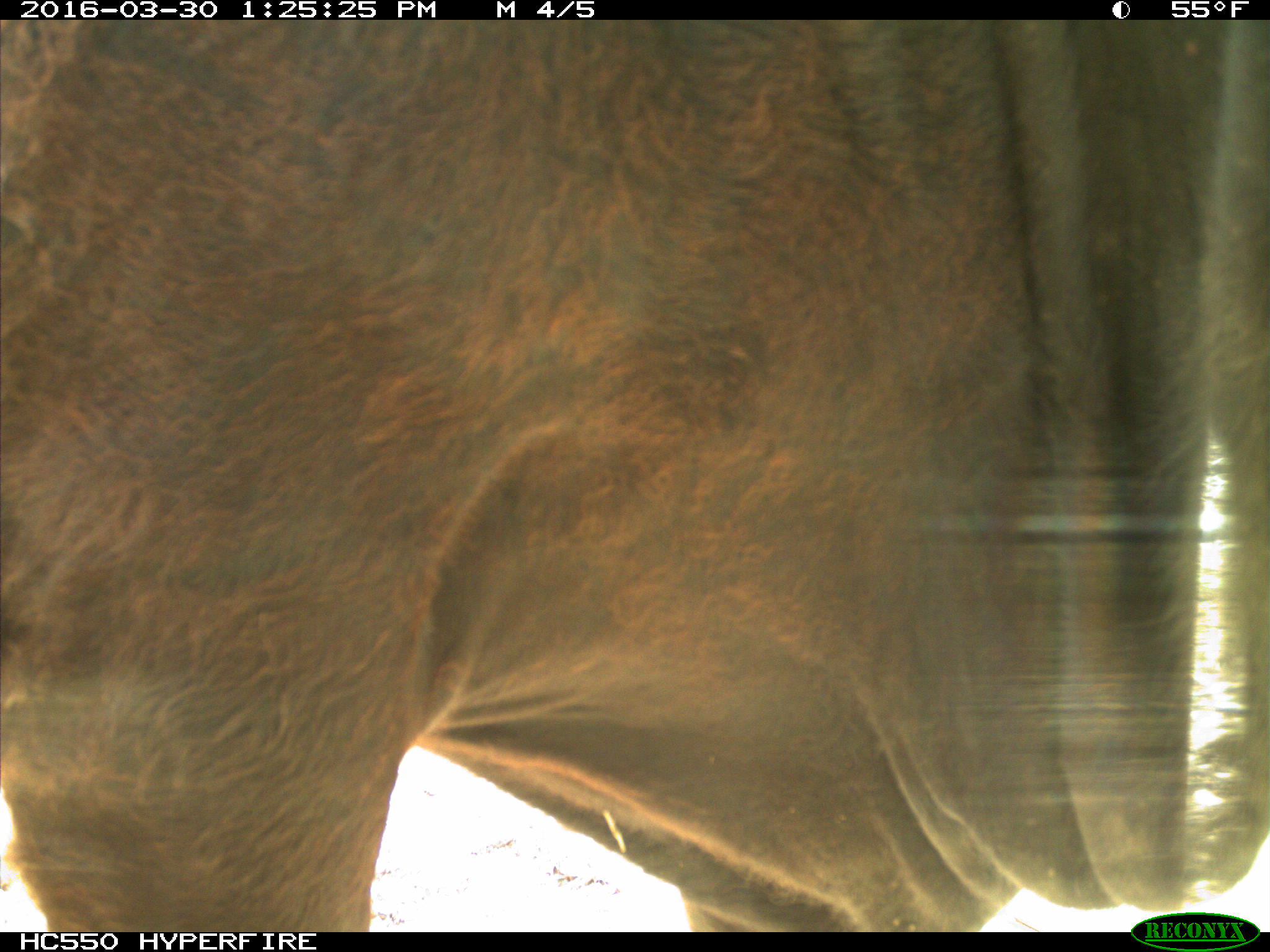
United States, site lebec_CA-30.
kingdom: Animalia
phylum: Chordata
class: Mammalia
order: Artiodactyla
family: Bovidae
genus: Bos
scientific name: Bos taurus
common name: domestic cow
Bos taurus (domestic cow).